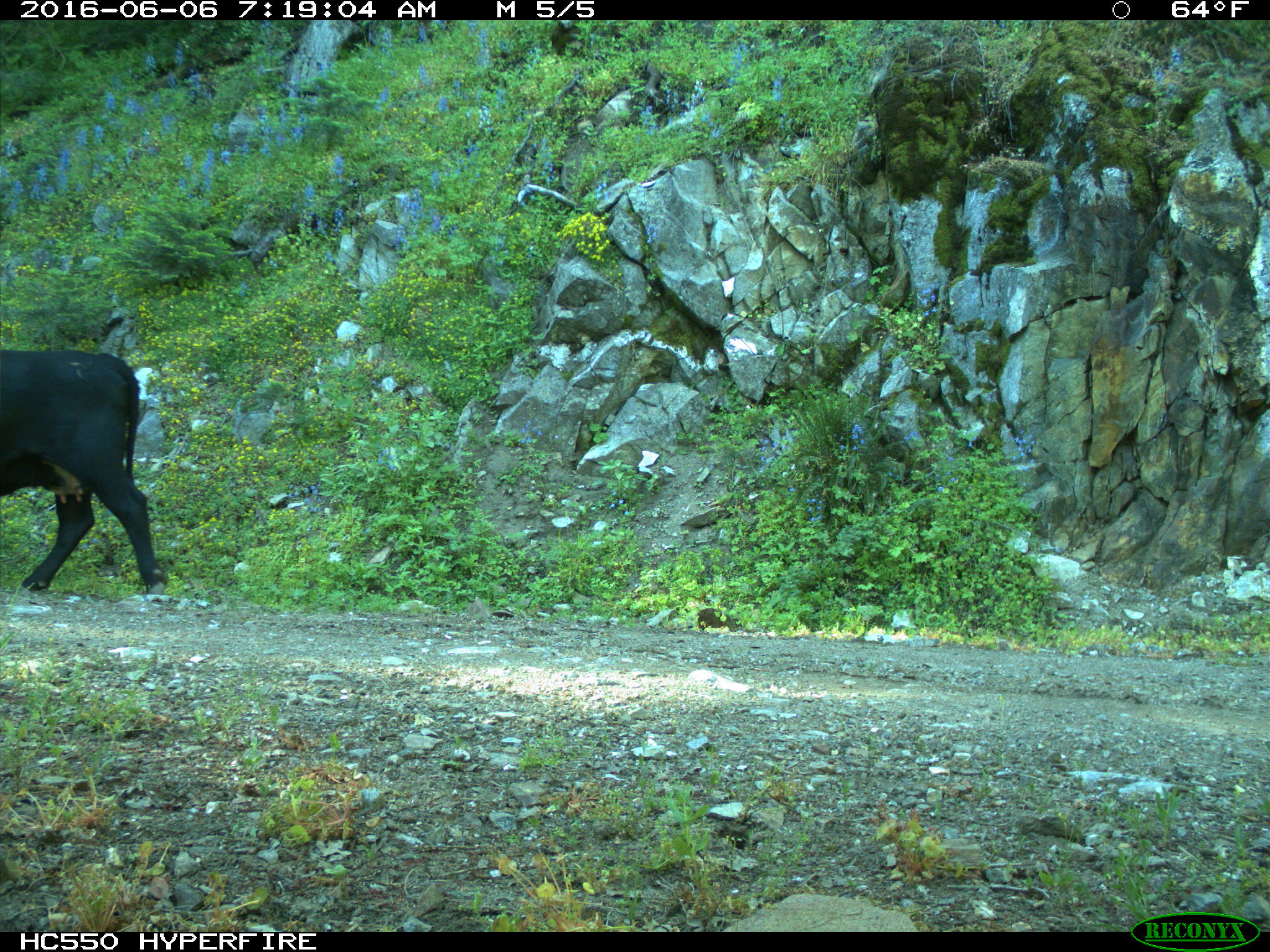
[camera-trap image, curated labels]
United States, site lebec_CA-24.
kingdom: Animalia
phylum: Chordata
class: Mammalia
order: Artiodactyla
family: Bovidae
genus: Bos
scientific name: Bos taurus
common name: domestic cow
Bos taurus (domestic cow).